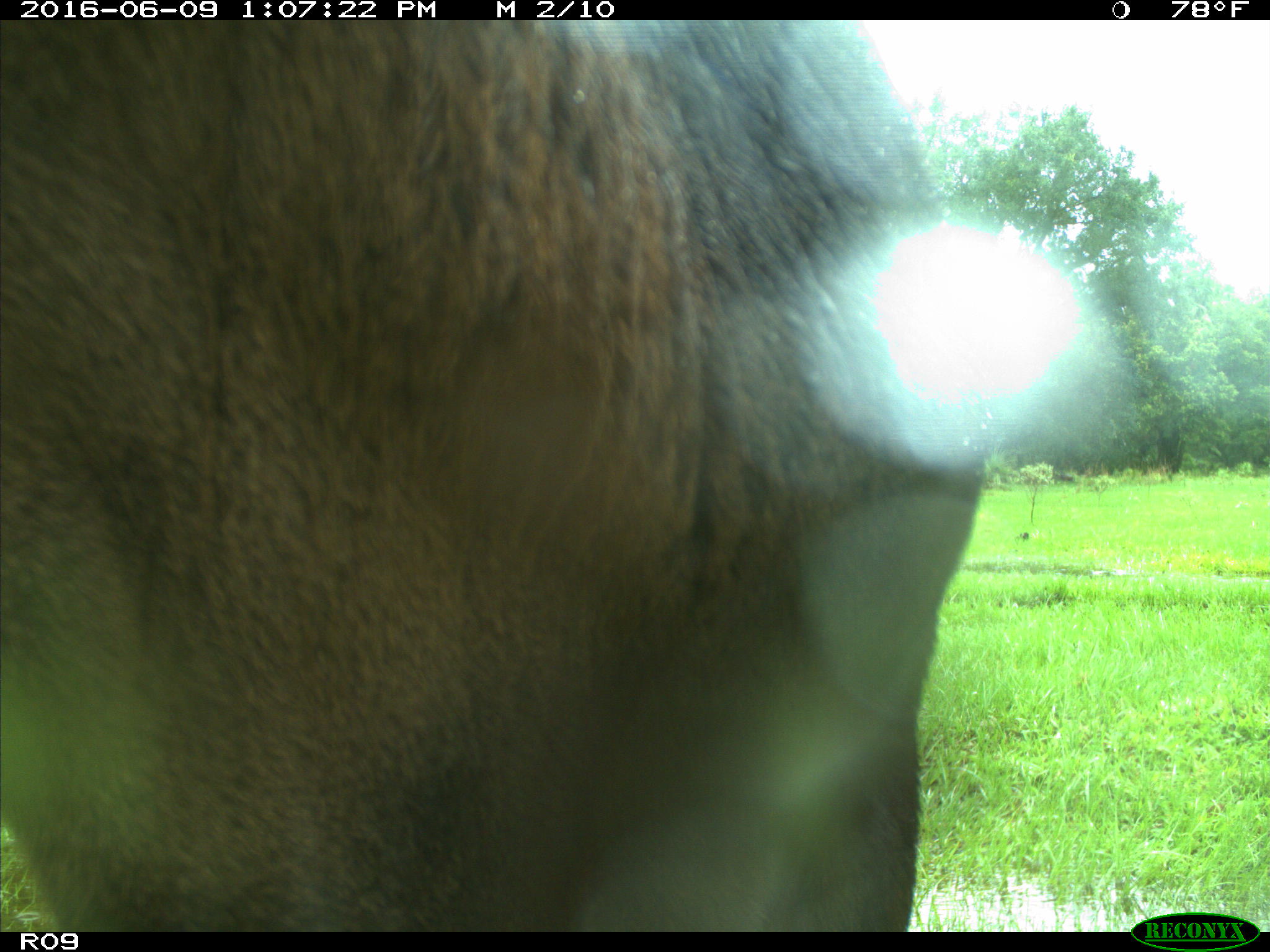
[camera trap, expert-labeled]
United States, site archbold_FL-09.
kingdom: Animalia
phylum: Chordata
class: Mammalia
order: Artiodactyla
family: Bovidae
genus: Bos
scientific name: Bos taurus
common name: domestic cow